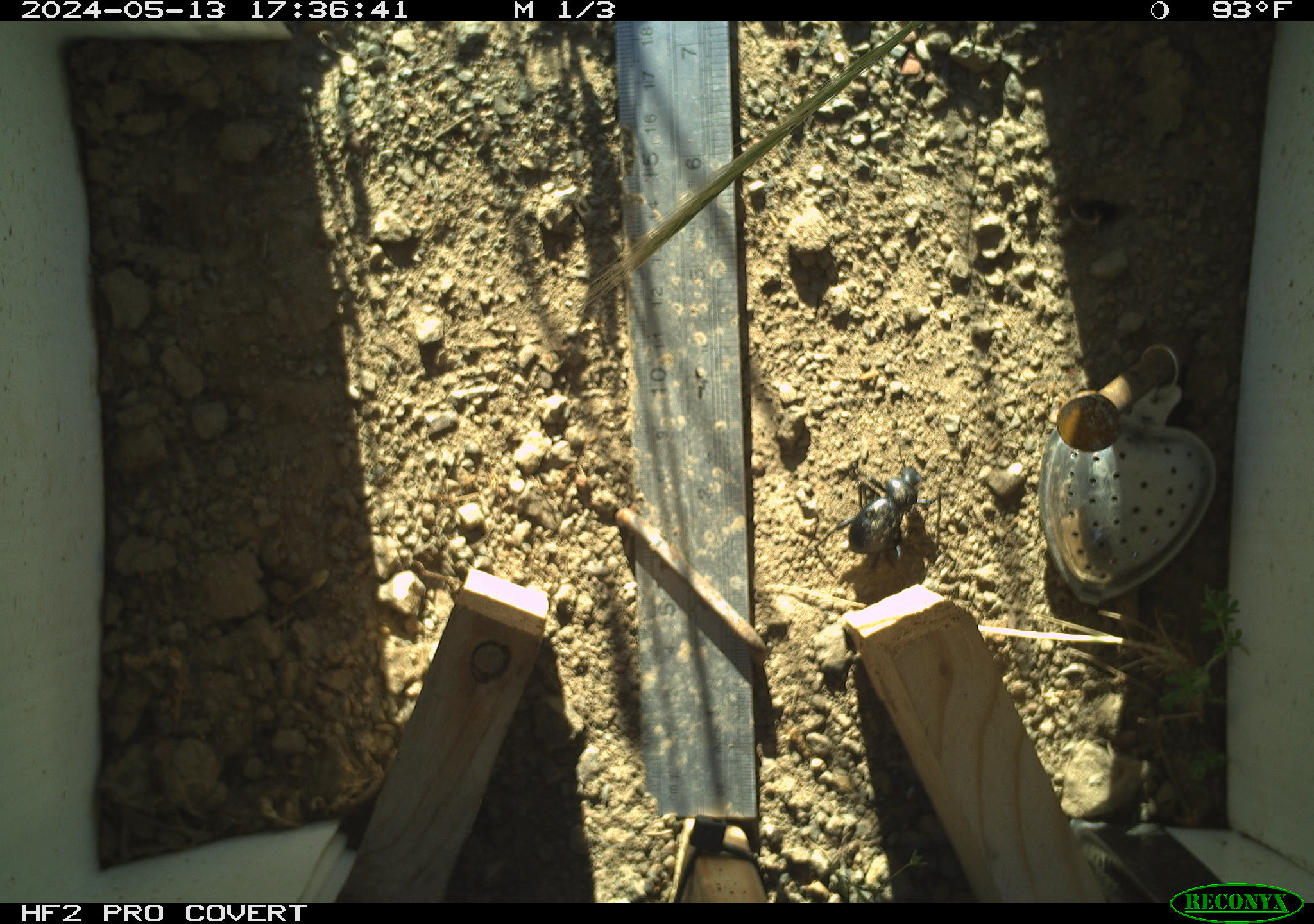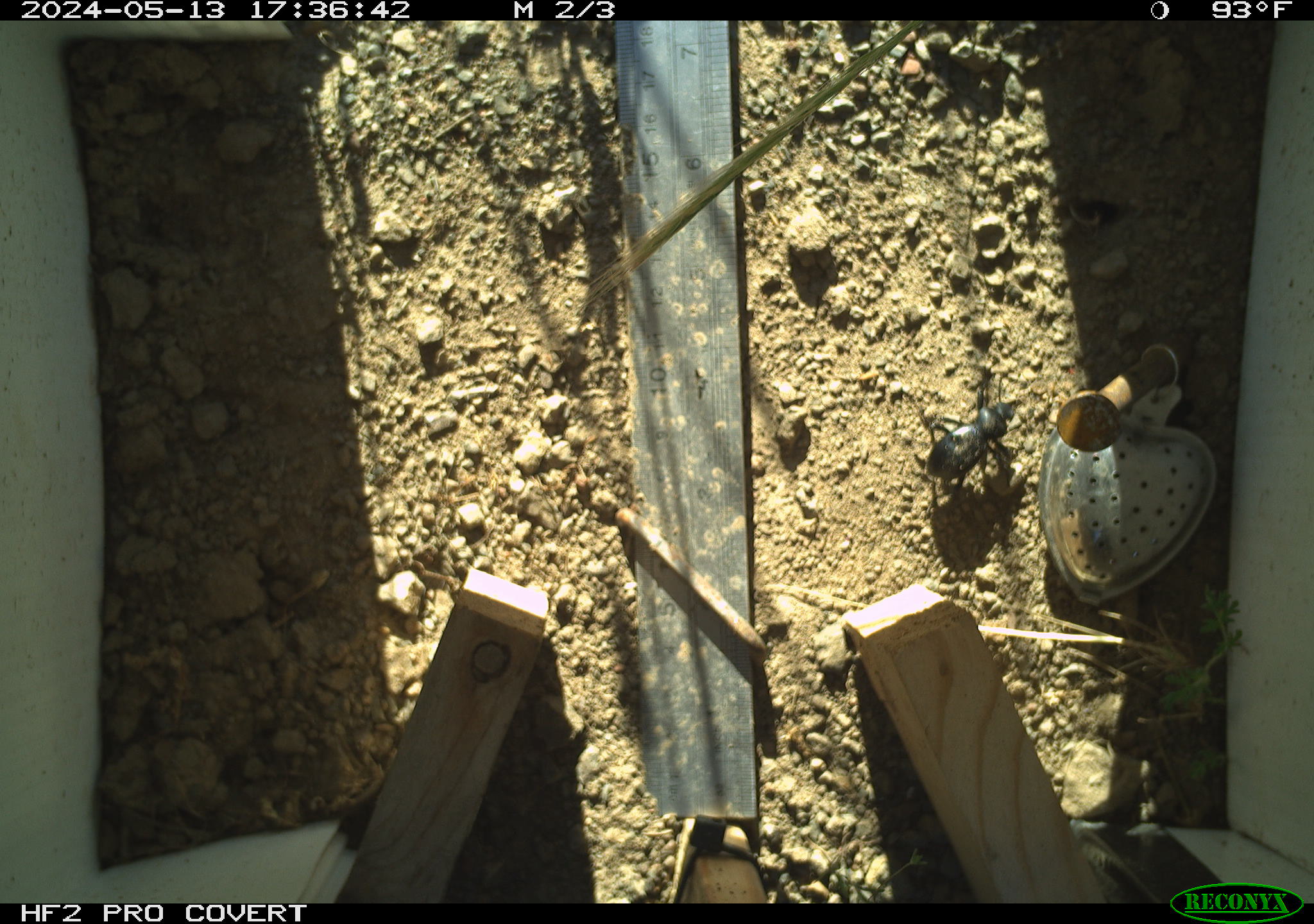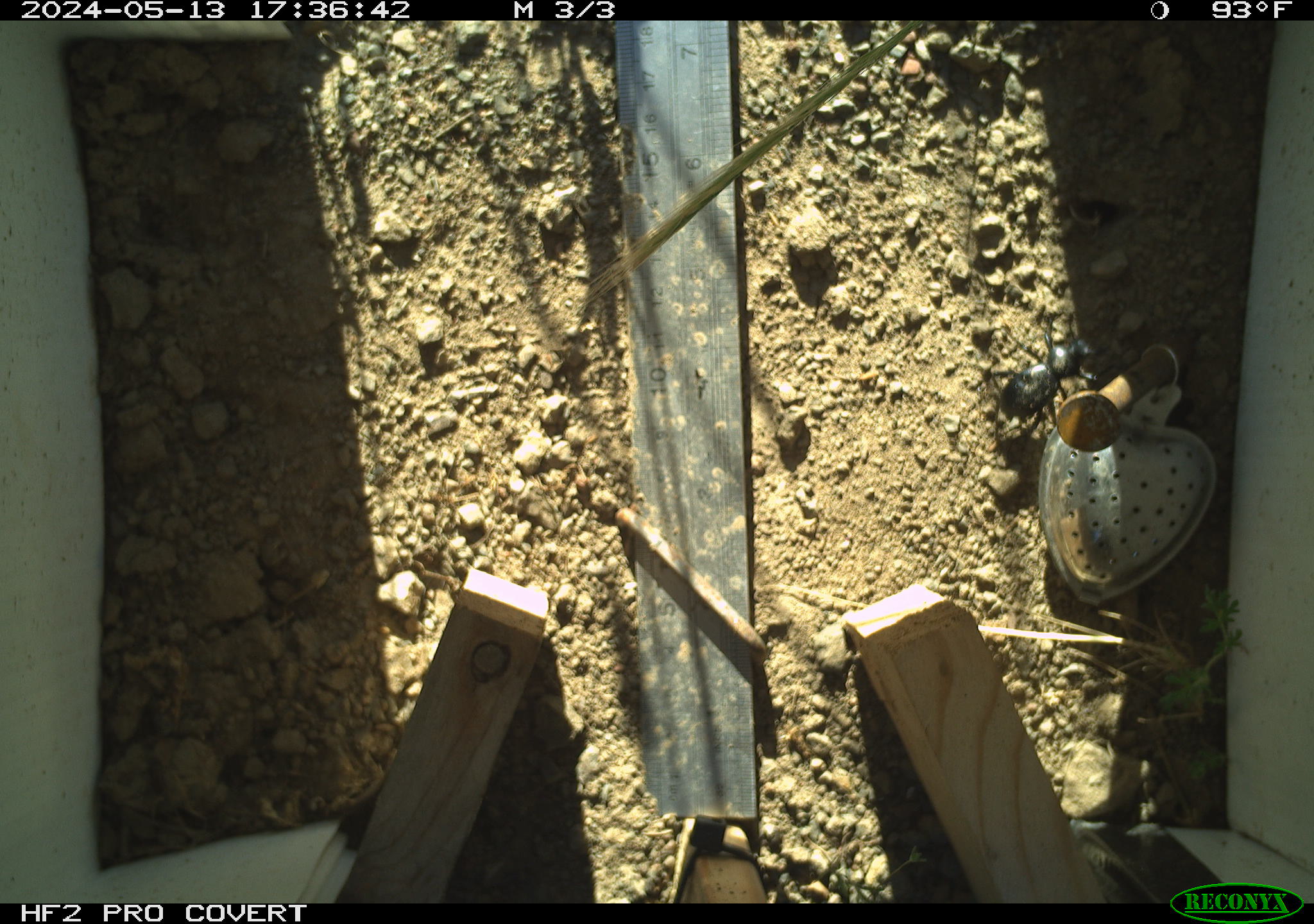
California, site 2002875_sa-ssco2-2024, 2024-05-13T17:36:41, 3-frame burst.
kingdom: Animalia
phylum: Arthropoda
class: Insecta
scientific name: Insecta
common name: insect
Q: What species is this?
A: Insect (Insecta).